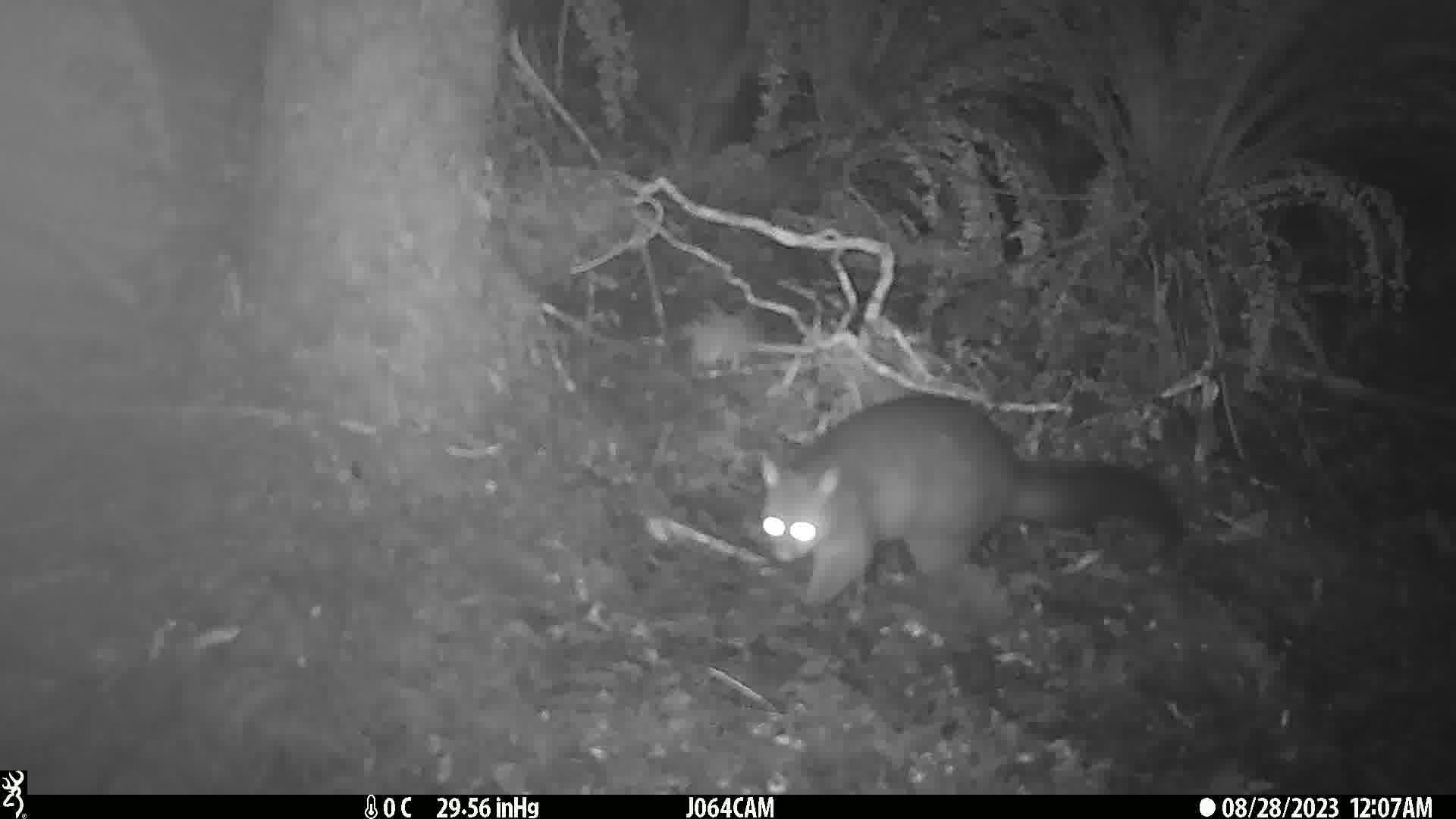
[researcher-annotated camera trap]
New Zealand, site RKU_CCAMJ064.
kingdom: Animalia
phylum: Chordata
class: Mammalia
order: Diprotodontia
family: Phalangeridae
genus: Trichosurus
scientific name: Trichosurus vulpecula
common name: common brushtail possum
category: possum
Possum (common brushtail possum) (Trichosurus vulpecula).